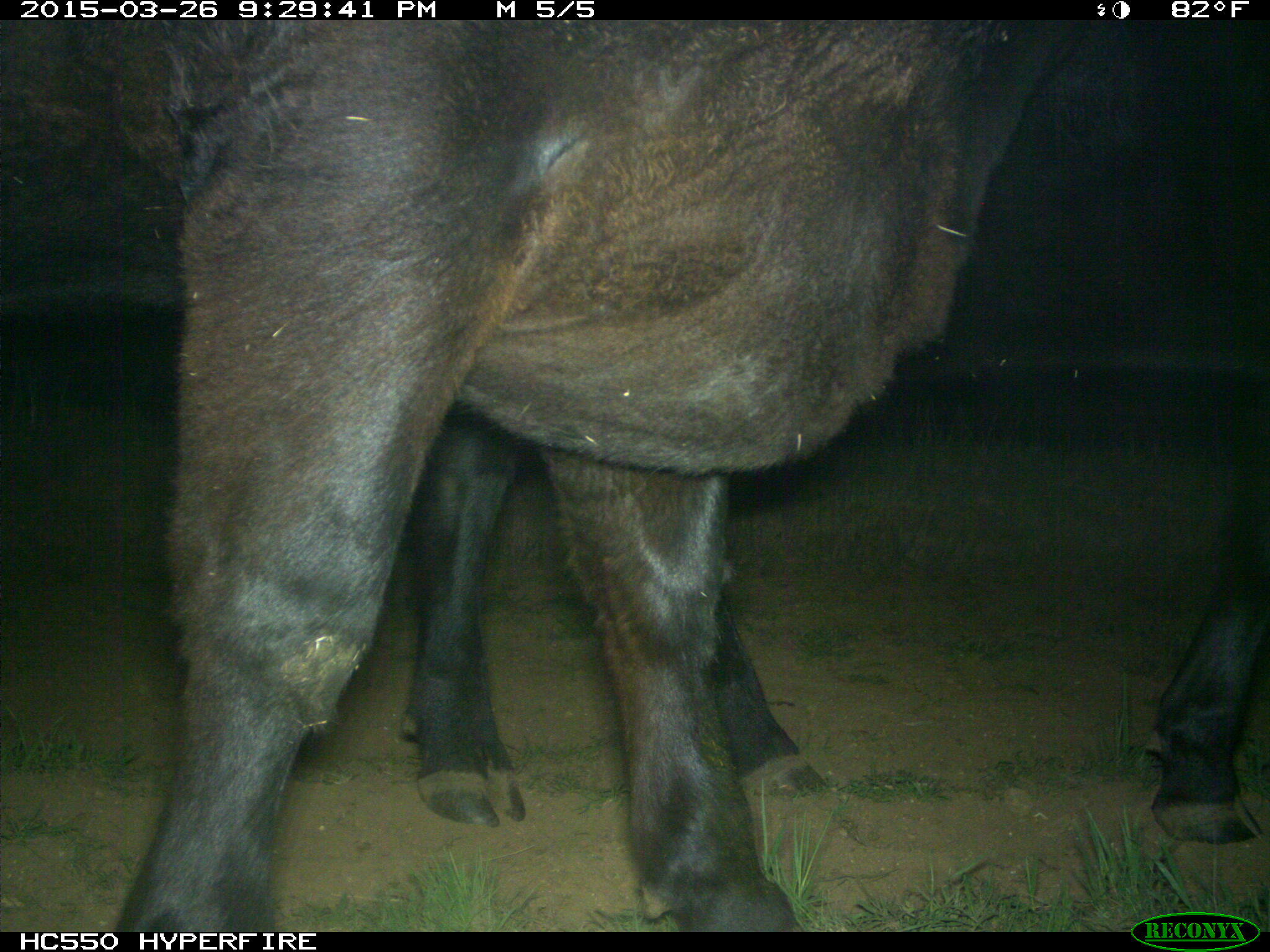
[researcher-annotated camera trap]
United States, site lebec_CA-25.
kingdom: Animalia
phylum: Chordata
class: Mammalia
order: Artiodactyla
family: Bovidae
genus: Bos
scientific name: Bos taurus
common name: domestic cow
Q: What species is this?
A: Bos taurus (domestic cow).